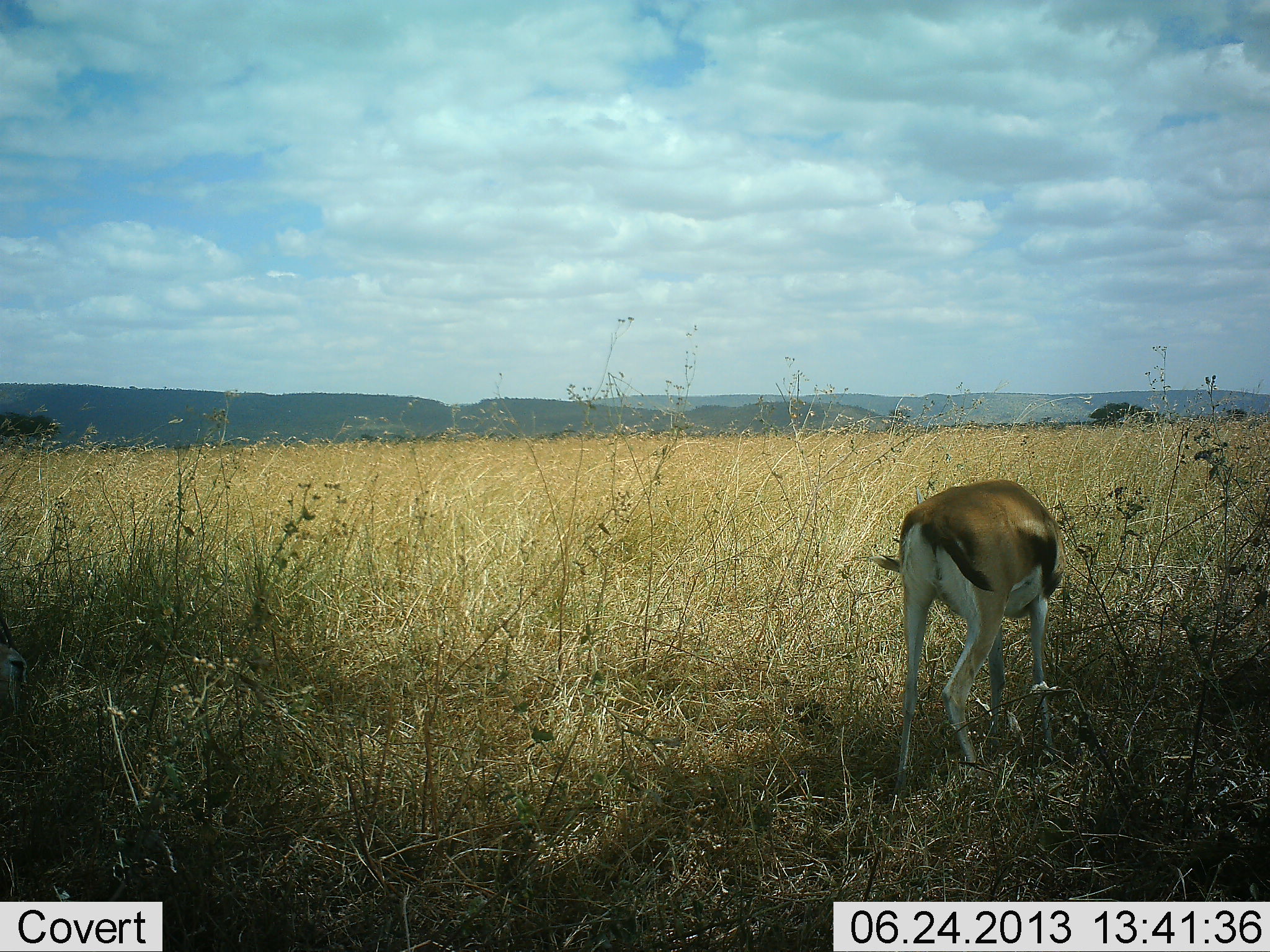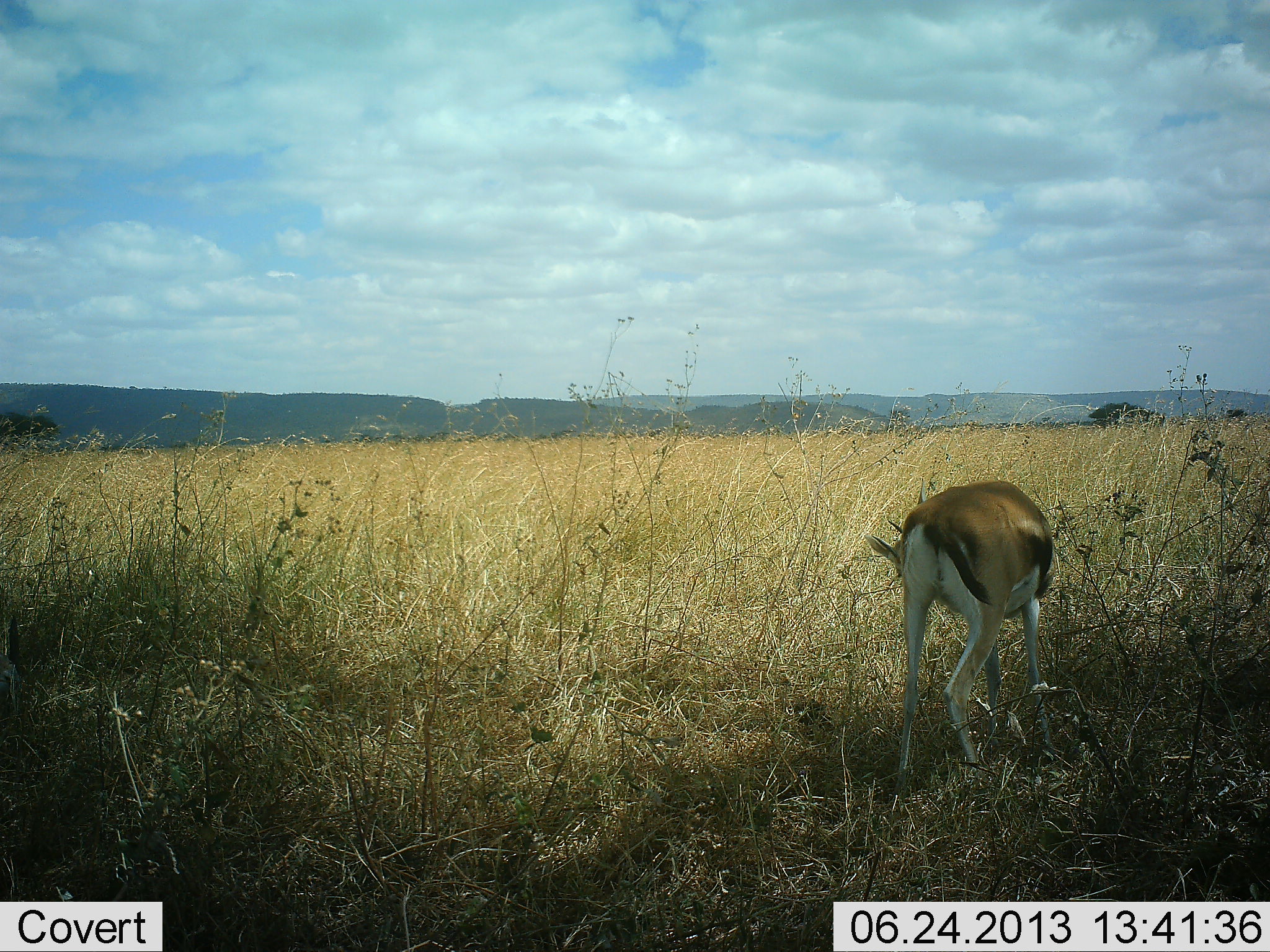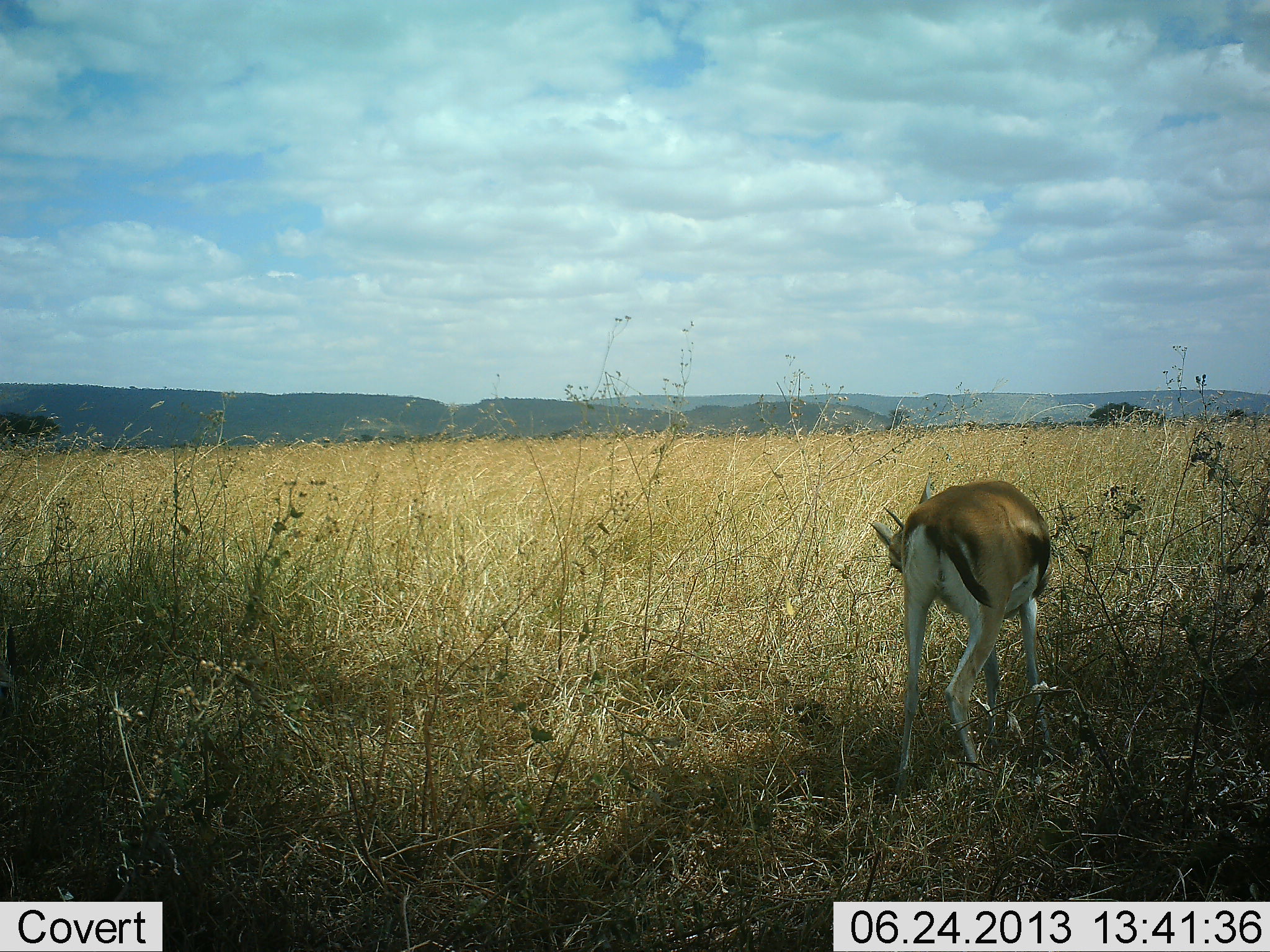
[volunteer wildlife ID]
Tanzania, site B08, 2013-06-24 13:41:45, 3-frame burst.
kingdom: Animalia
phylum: Chordata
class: Mammalia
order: Artiodactyla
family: Bovidae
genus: Eudorcas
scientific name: Eudorcas thomsonii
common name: thomson's gazelle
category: gazellethomsons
Gazellethomsons (thomson's gazelle) (Eudorcas thomsonii), count 1. Behavior (volunteer vote fractions): standing 70%, resting 0%, moving 0%, interacting 10%. Young present (vote fraction): 0%. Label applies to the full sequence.